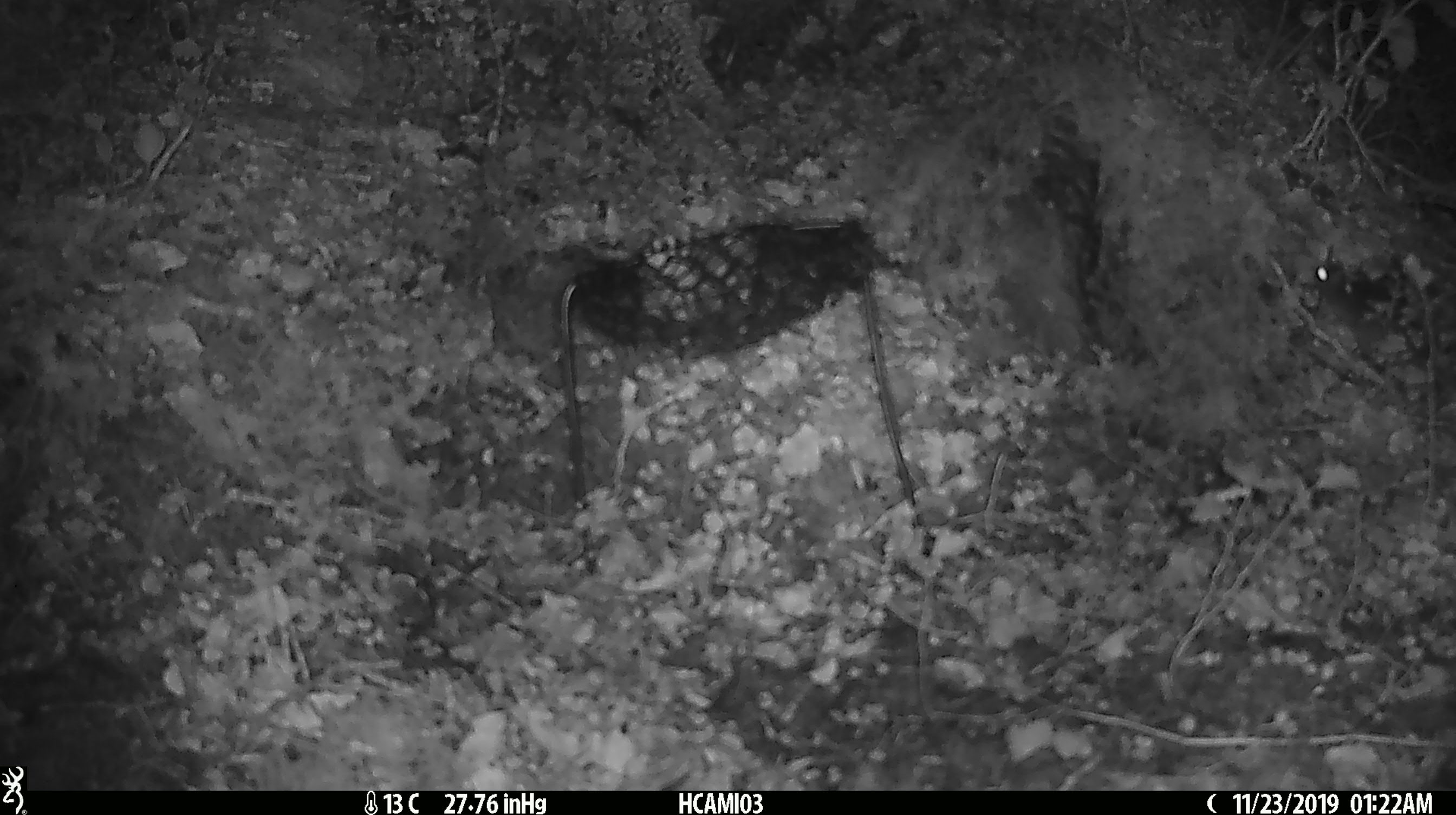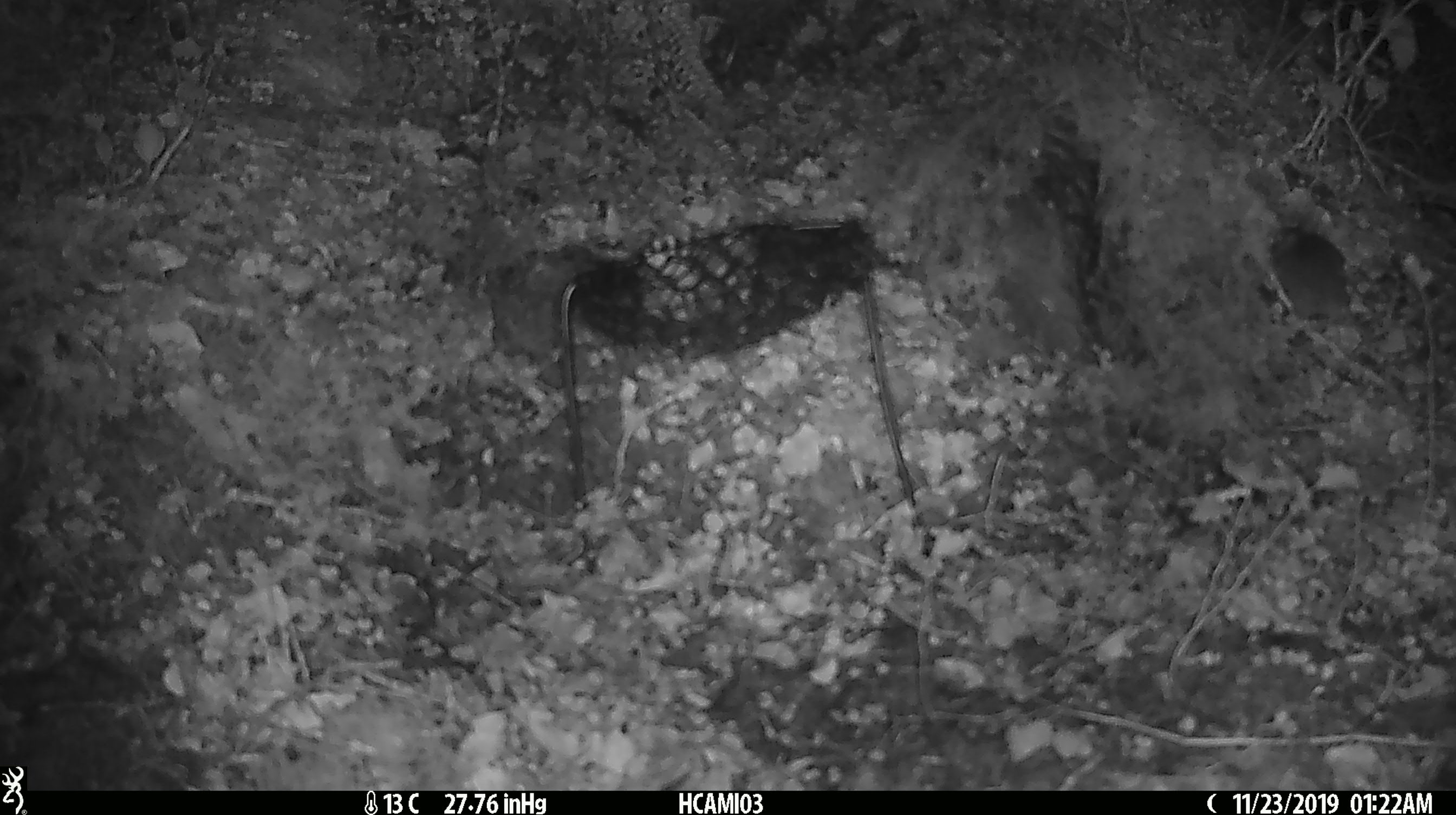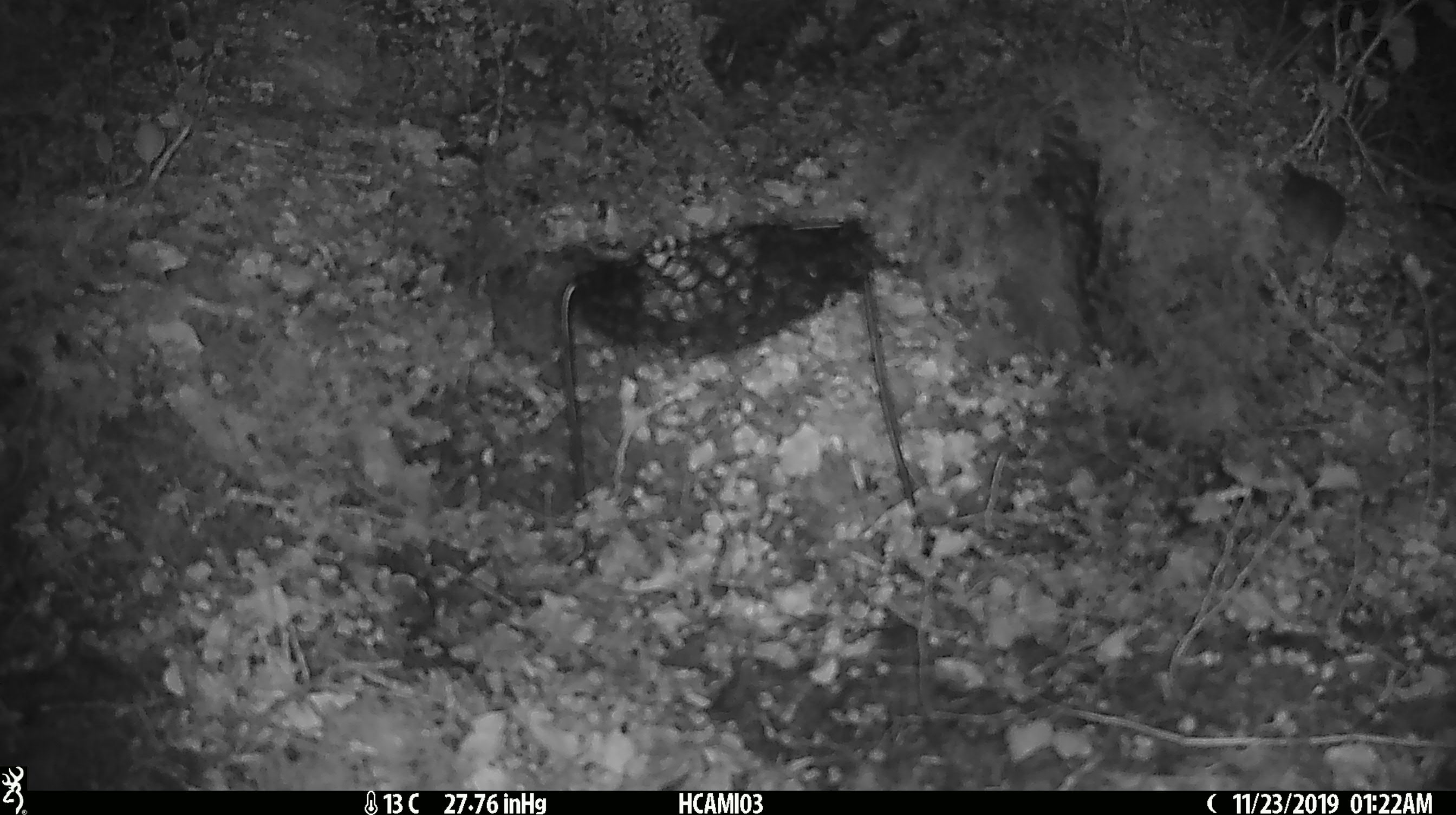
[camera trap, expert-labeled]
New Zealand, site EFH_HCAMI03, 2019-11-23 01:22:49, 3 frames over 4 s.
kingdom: Animalia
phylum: Chordata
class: Mammalia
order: Rodentia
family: Muridae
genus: Mus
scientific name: Mus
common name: mouse